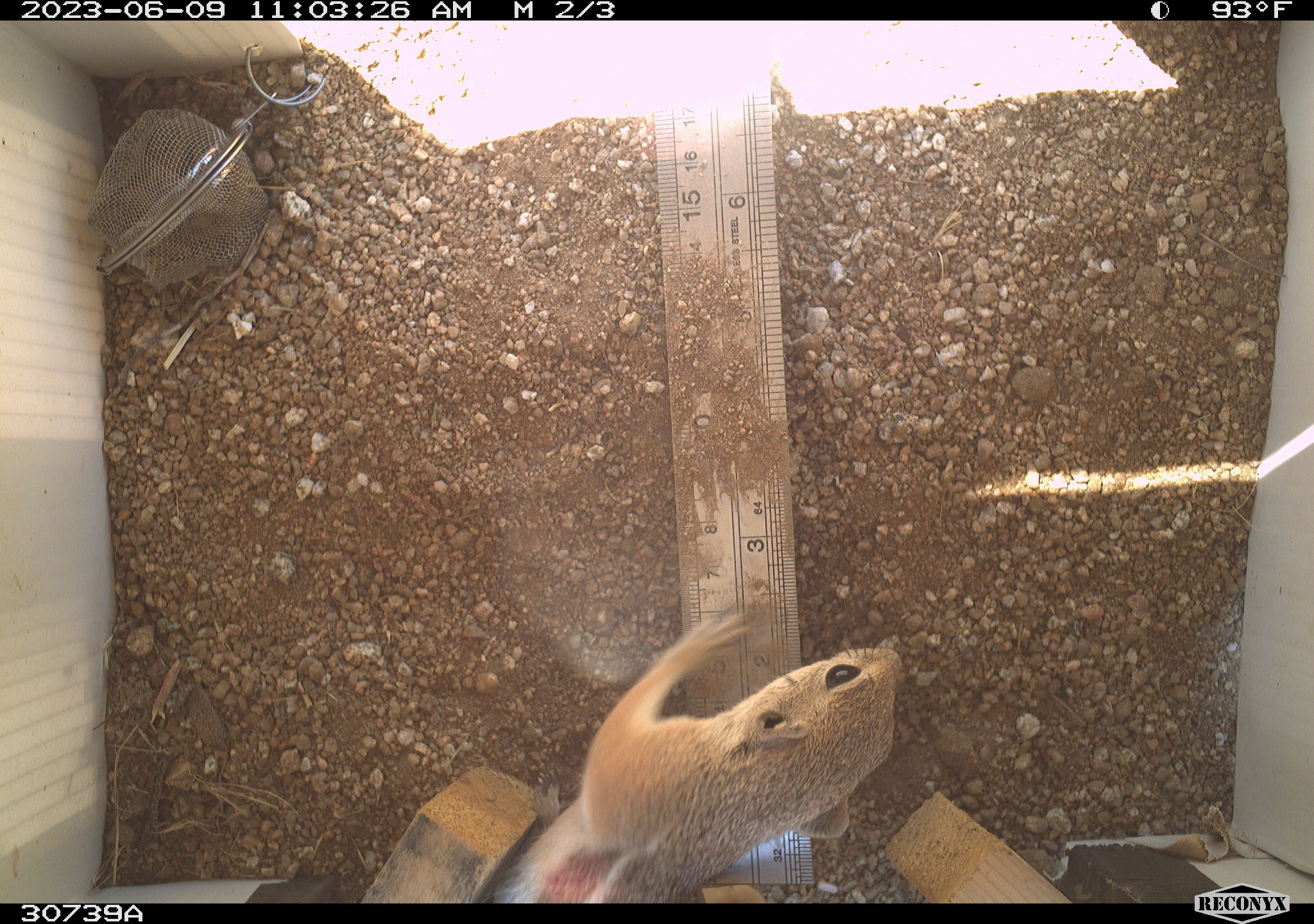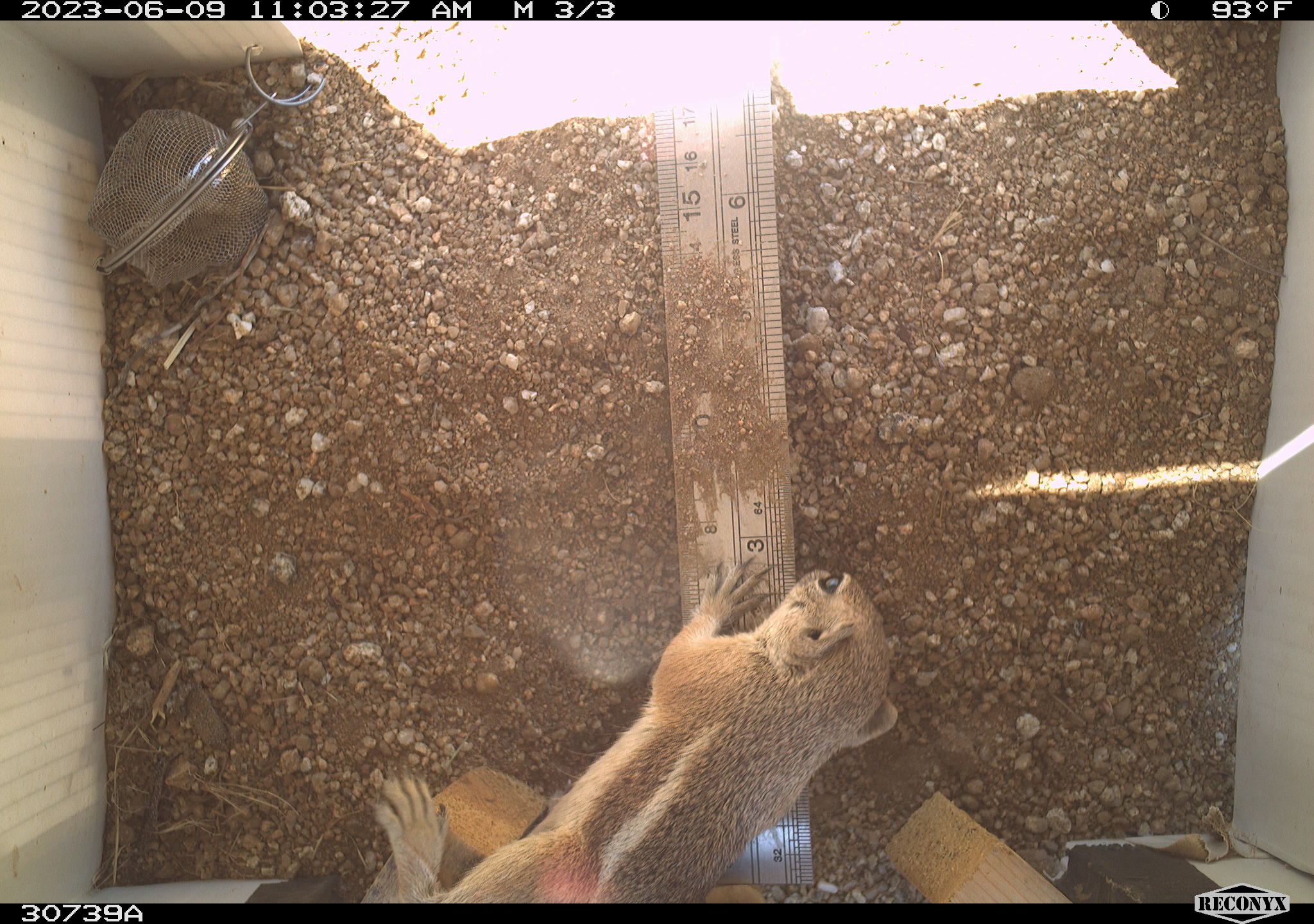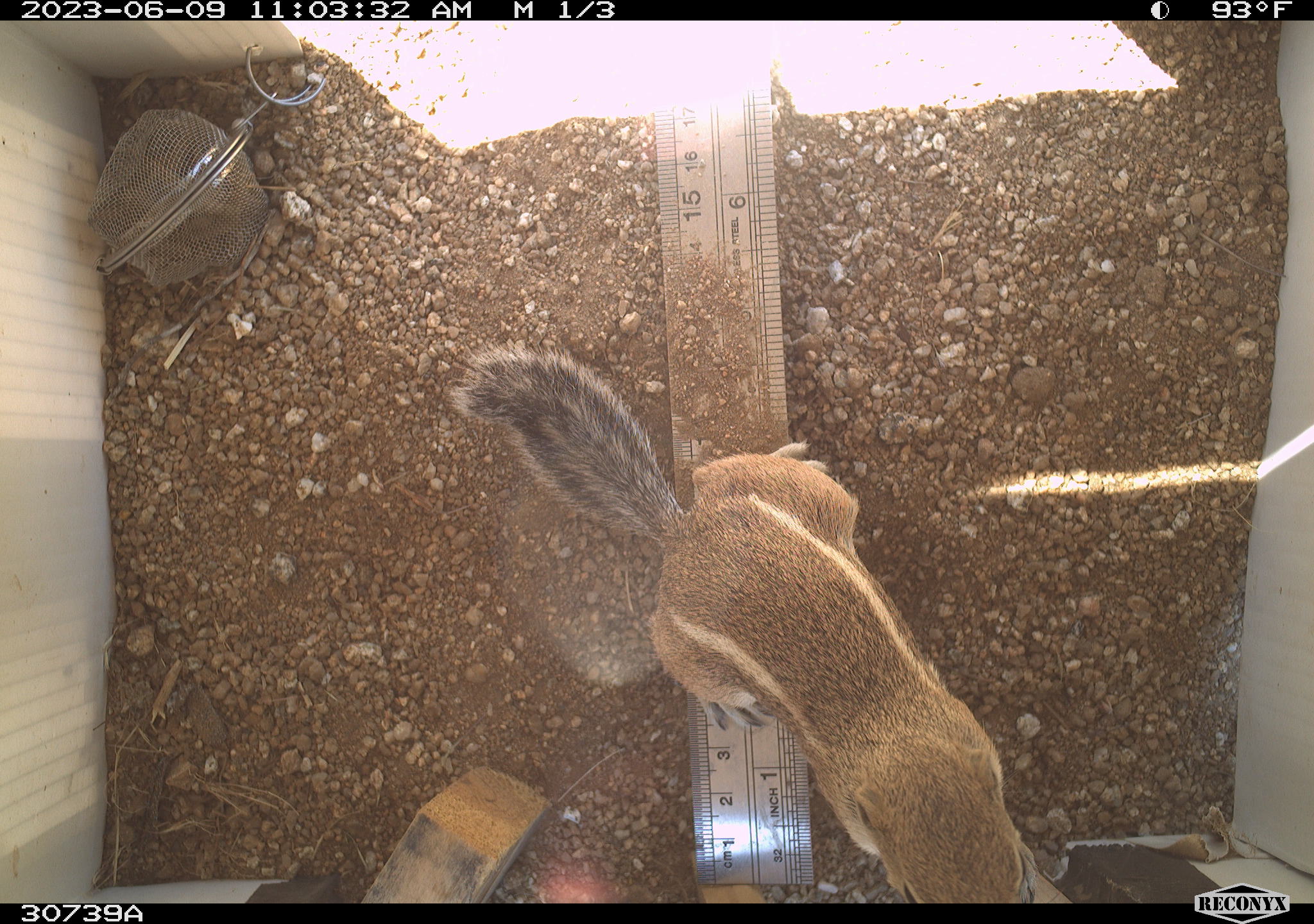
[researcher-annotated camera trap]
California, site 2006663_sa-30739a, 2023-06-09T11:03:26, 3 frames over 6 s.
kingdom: Animalia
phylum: Chordata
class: Mammalia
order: Rodentia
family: Sciuridae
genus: Ammospermophilus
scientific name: Ammospermophilus leucurus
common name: white-tailed antelope squirrel